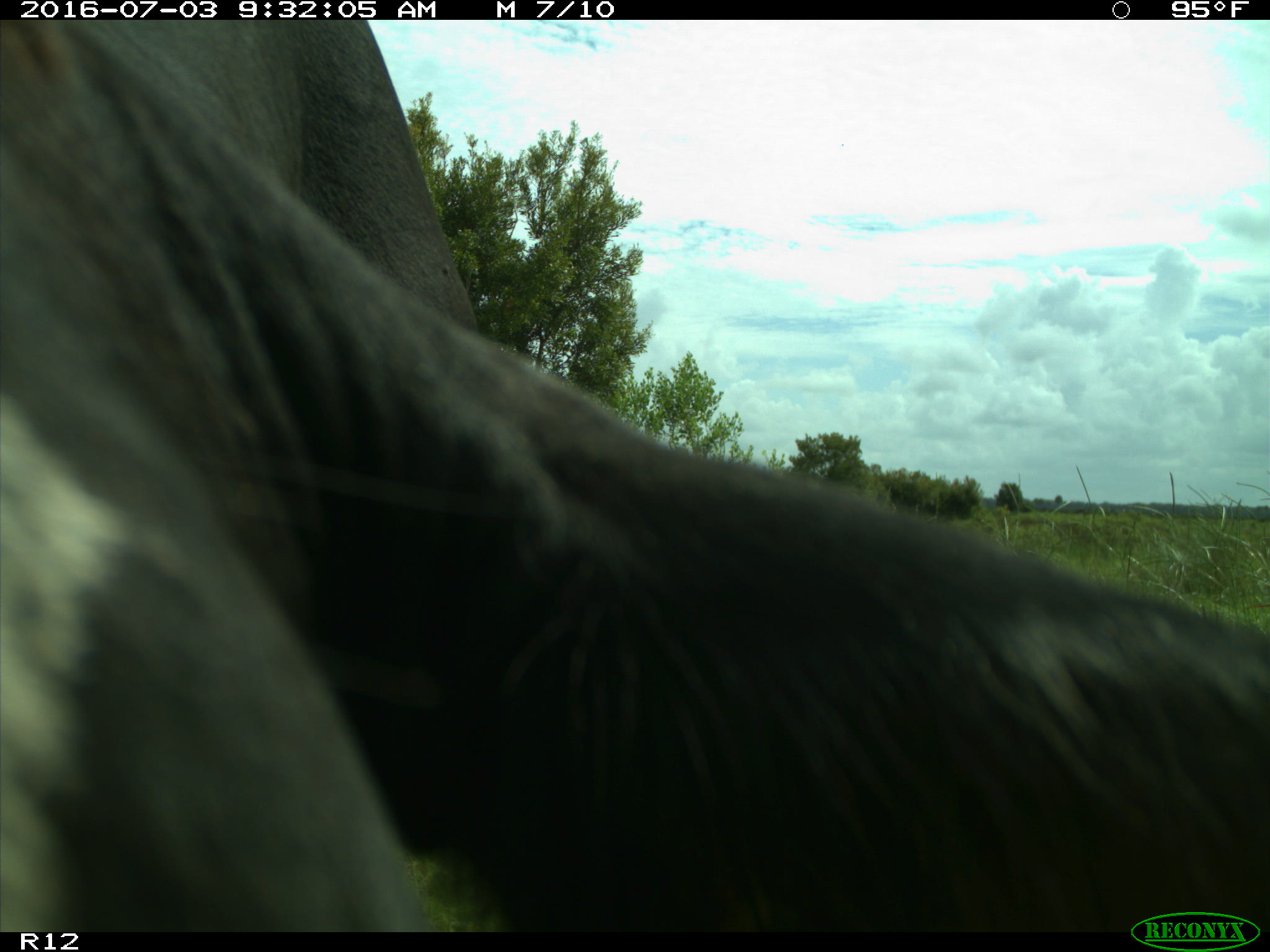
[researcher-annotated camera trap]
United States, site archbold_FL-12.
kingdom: Animalia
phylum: Chordata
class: Mammalia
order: Artiodactyla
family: Bovidae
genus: Bos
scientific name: Bos taurus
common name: domestic cow